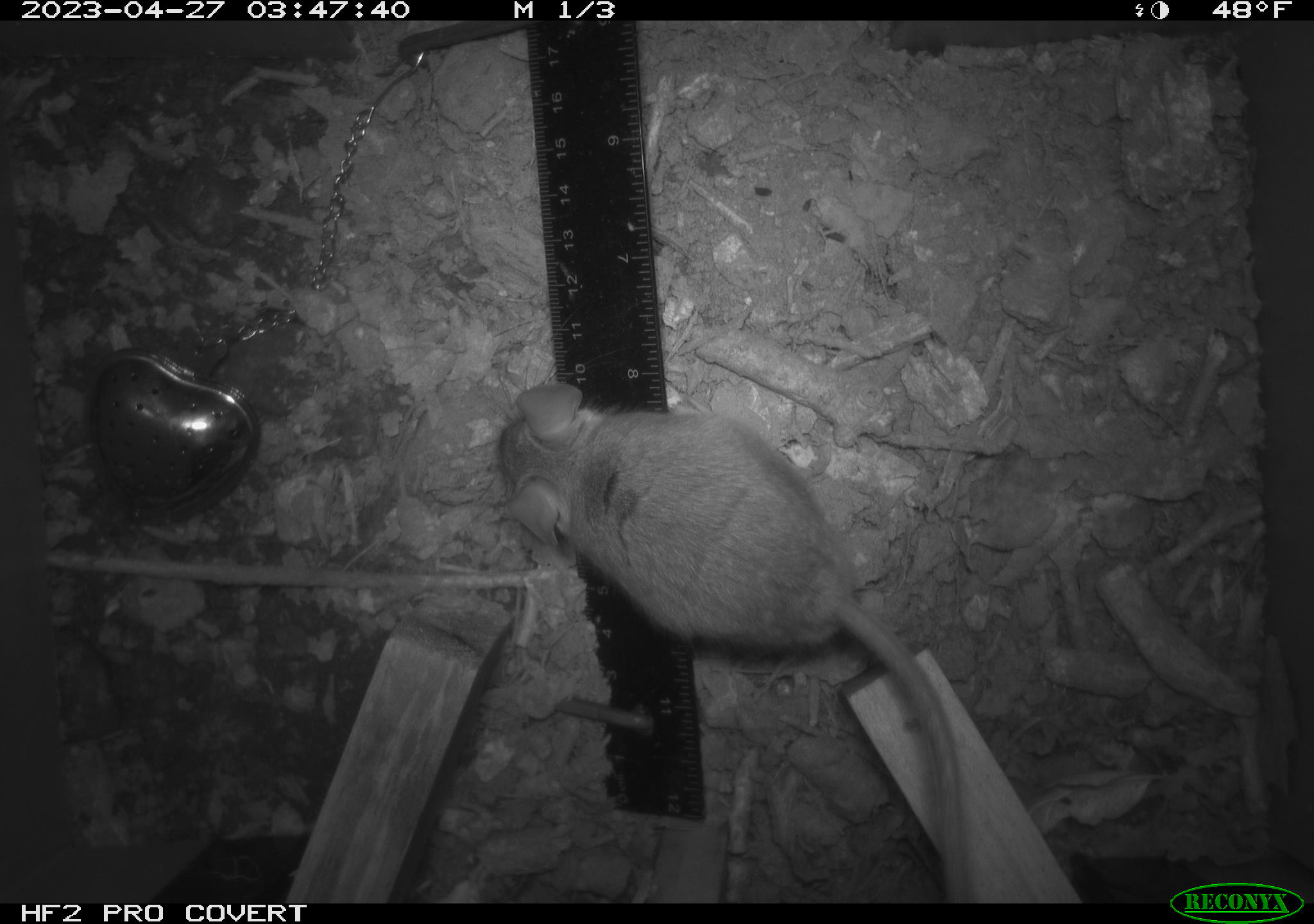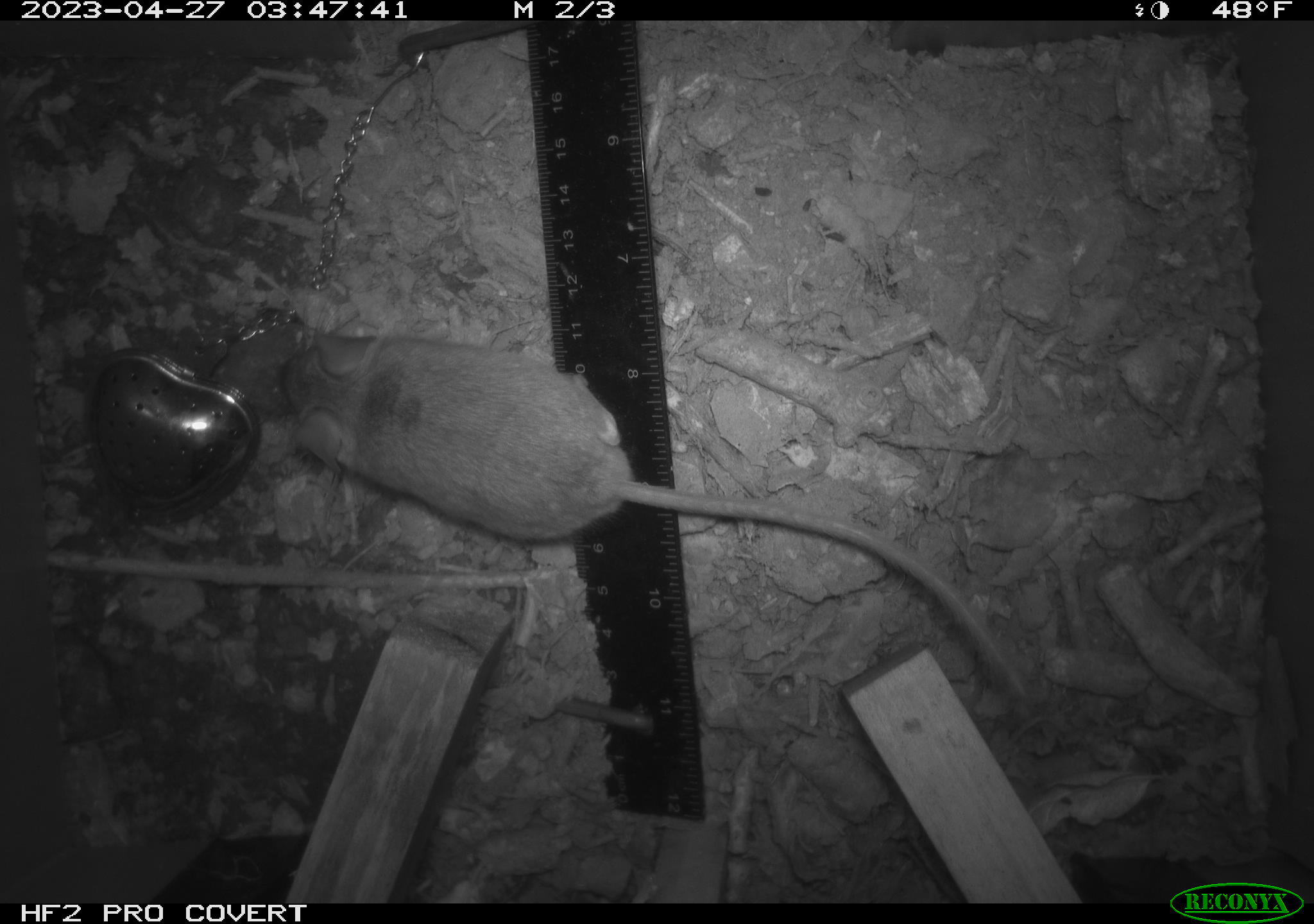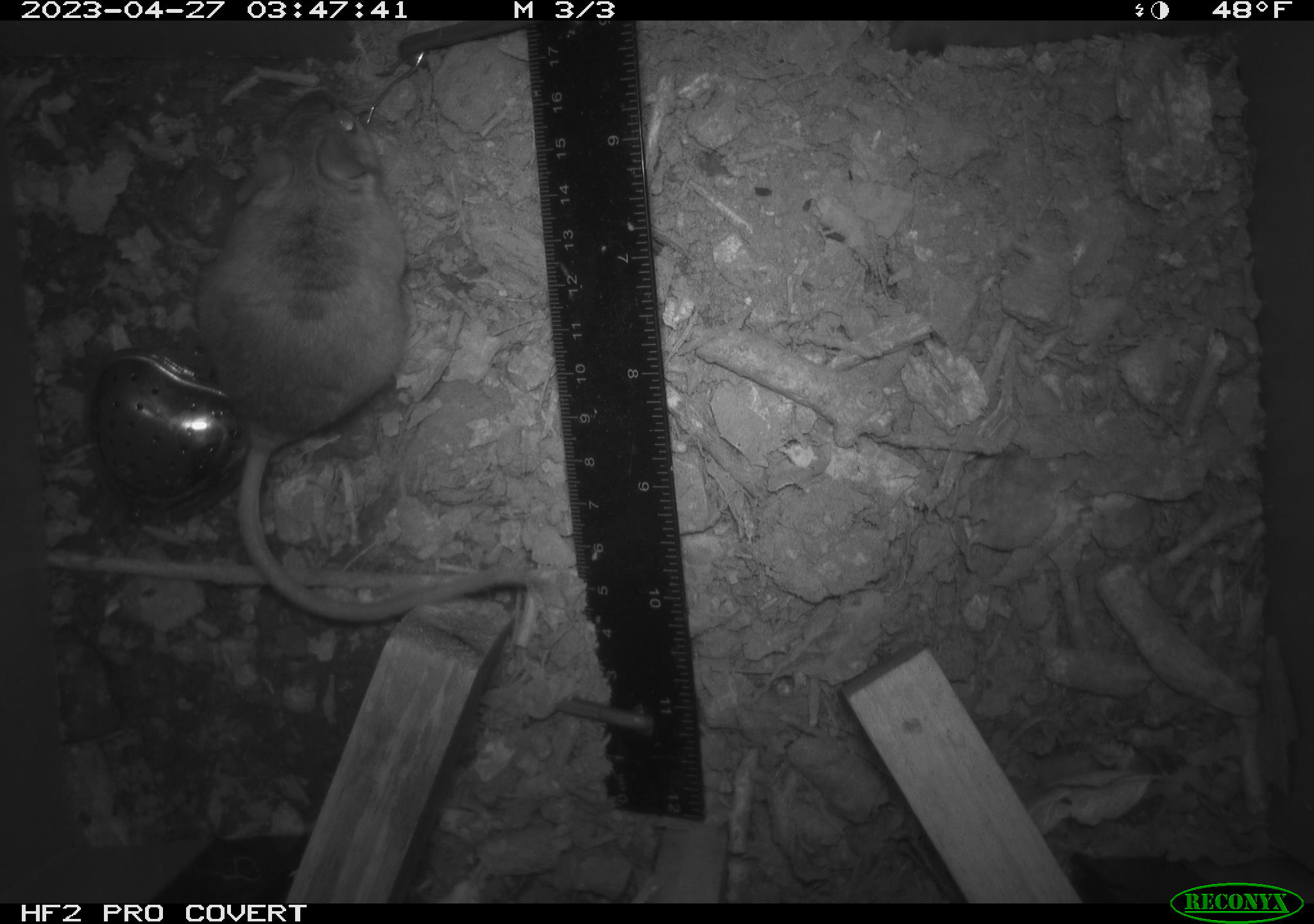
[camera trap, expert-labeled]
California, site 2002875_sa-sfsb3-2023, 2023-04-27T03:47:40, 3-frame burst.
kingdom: Animalia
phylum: Chordata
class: Mammalia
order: Rodentia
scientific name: Rodentia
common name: mouse species